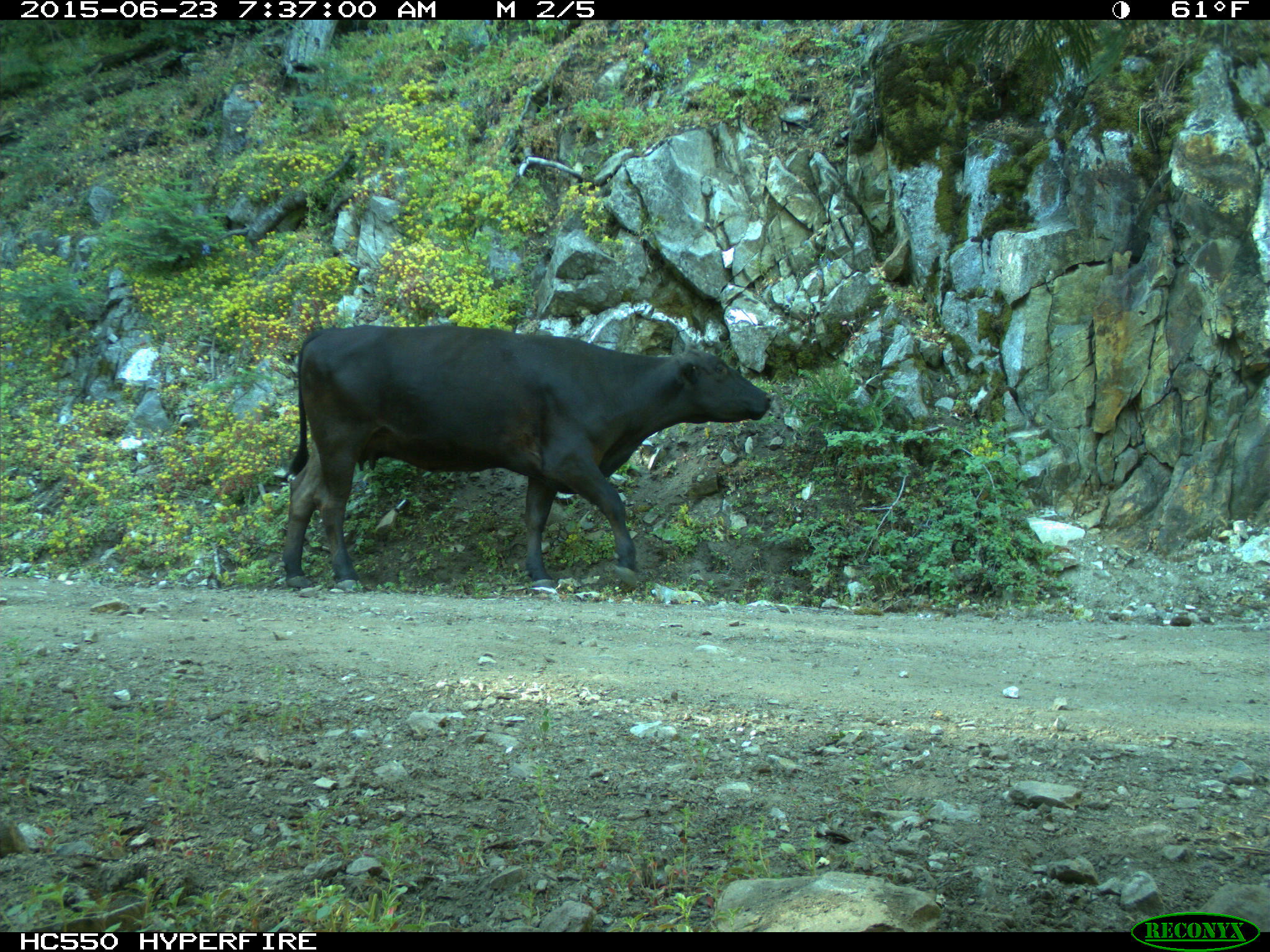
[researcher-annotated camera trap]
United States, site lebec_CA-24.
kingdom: Animalia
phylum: Chordata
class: Mammalia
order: Artiodactyla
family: Bovidae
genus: Bos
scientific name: Bos taurus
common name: domestic cow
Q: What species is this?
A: Bos taurus (domestic cow).